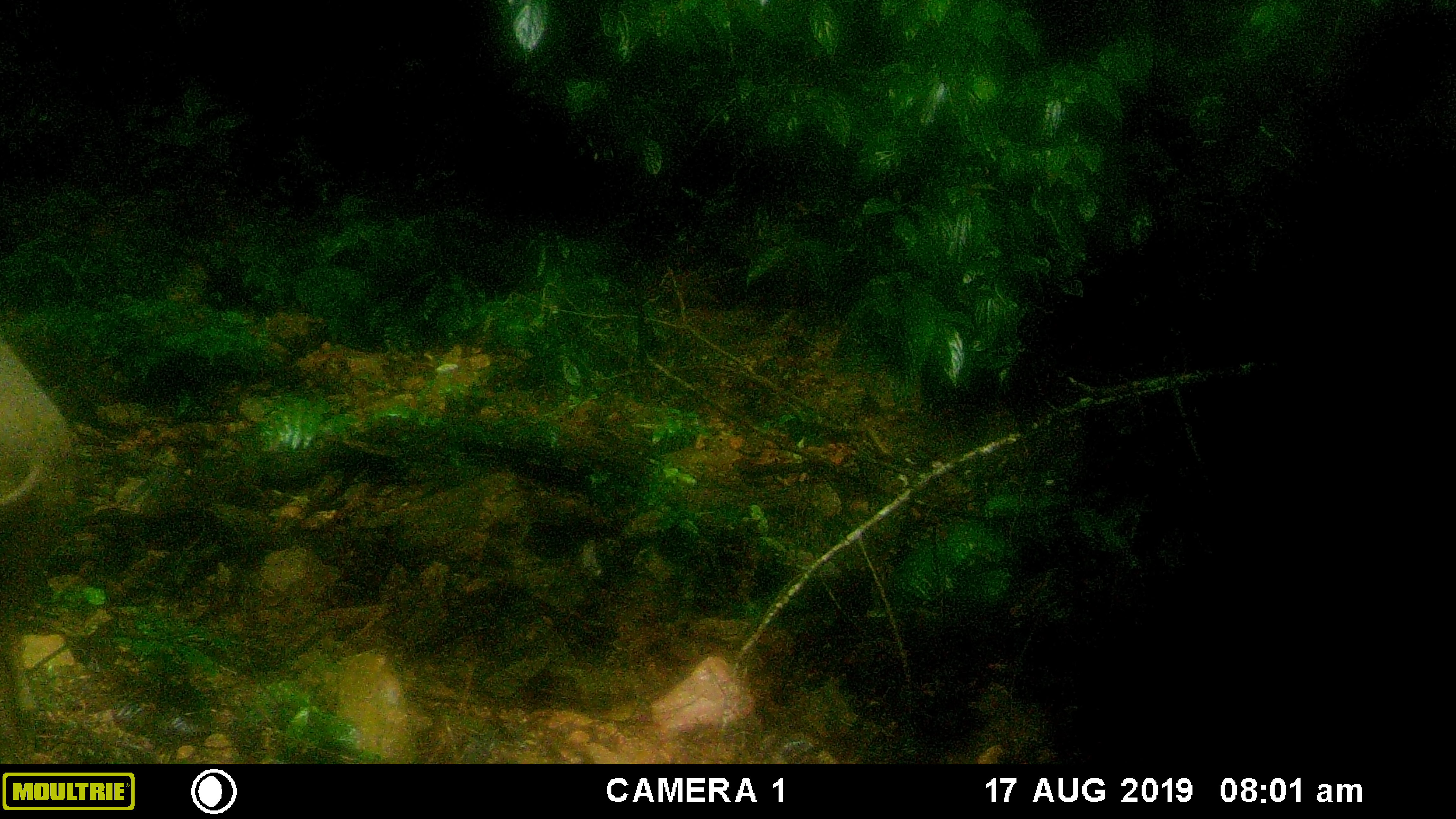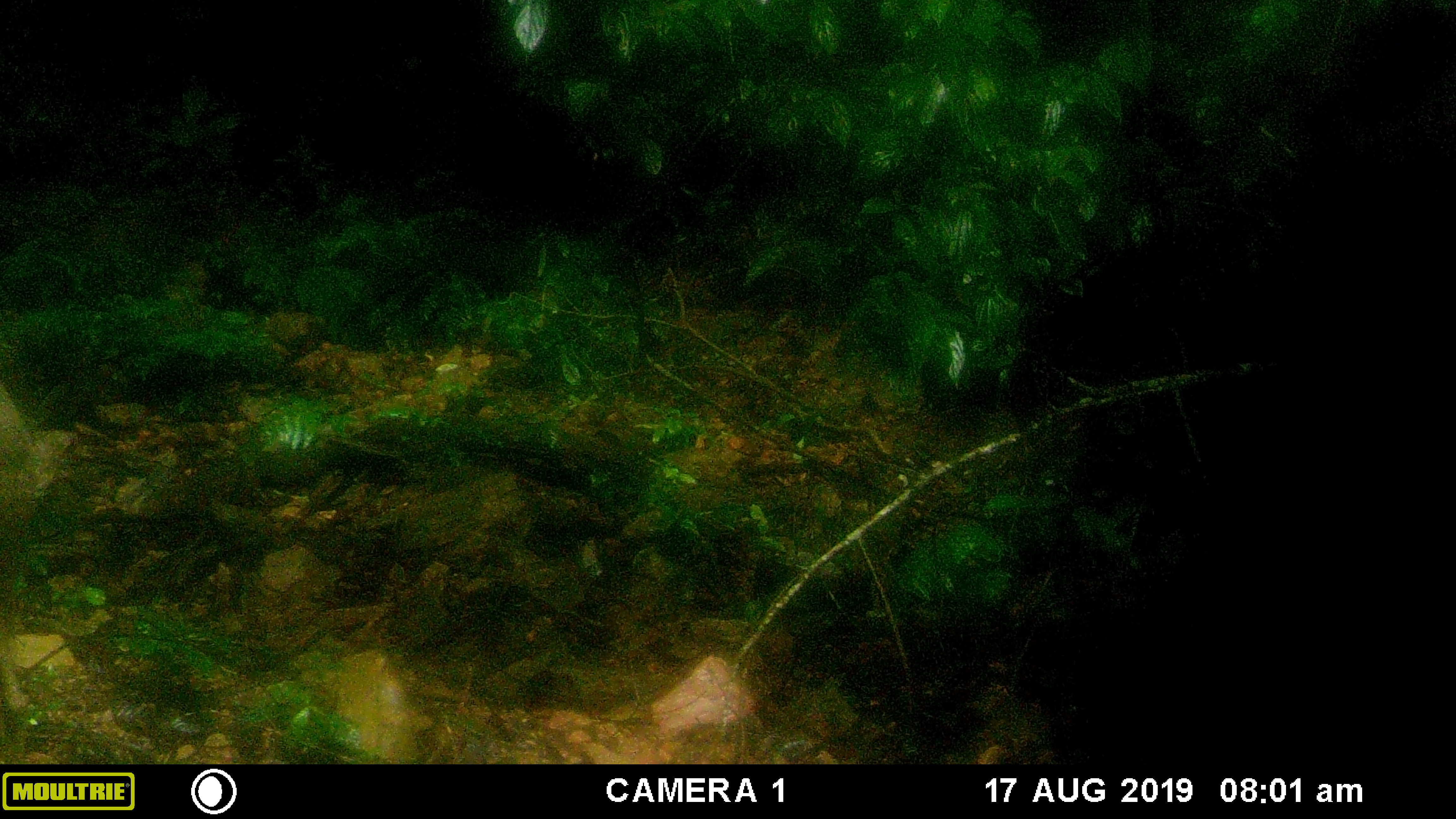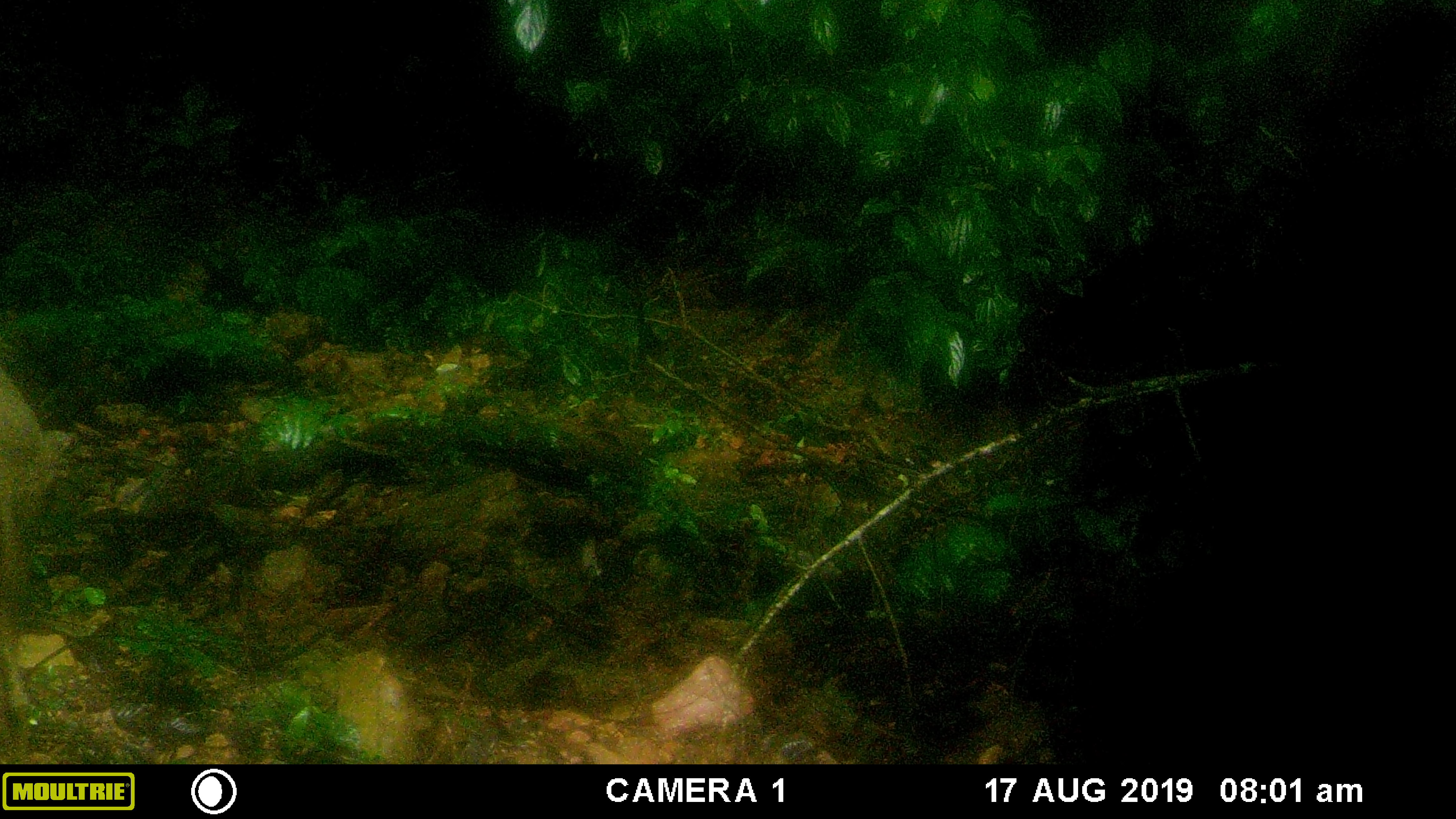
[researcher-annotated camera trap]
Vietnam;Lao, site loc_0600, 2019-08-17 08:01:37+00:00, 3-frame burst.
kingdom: Animalia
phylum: Chordata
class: Mammalia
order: Artiodactyla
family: Suidae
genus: Sus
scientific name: Sus scrofa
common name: eurasian wild pig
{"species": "eurasian wild pig (Sus scrofa)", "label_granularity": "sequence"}